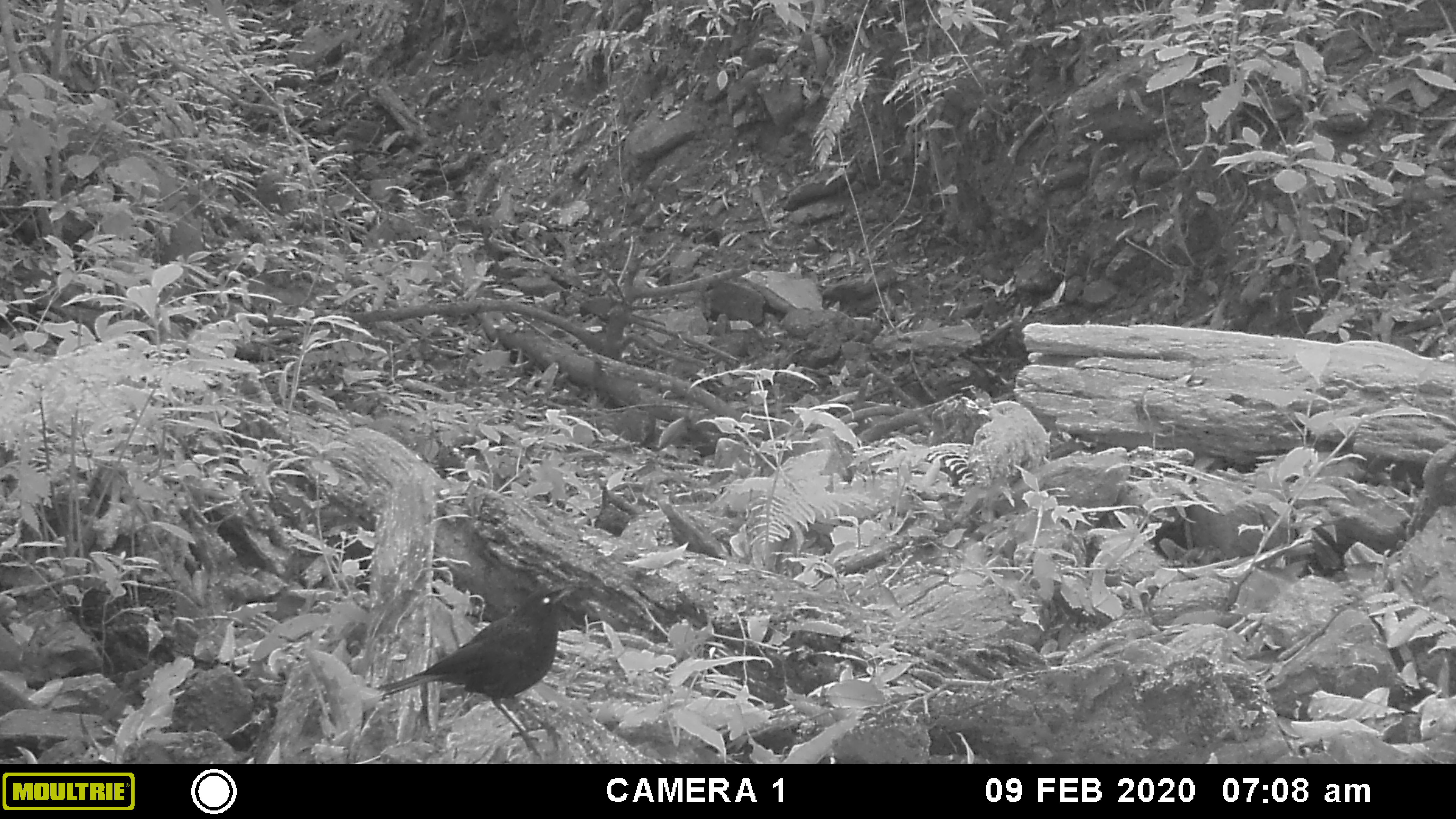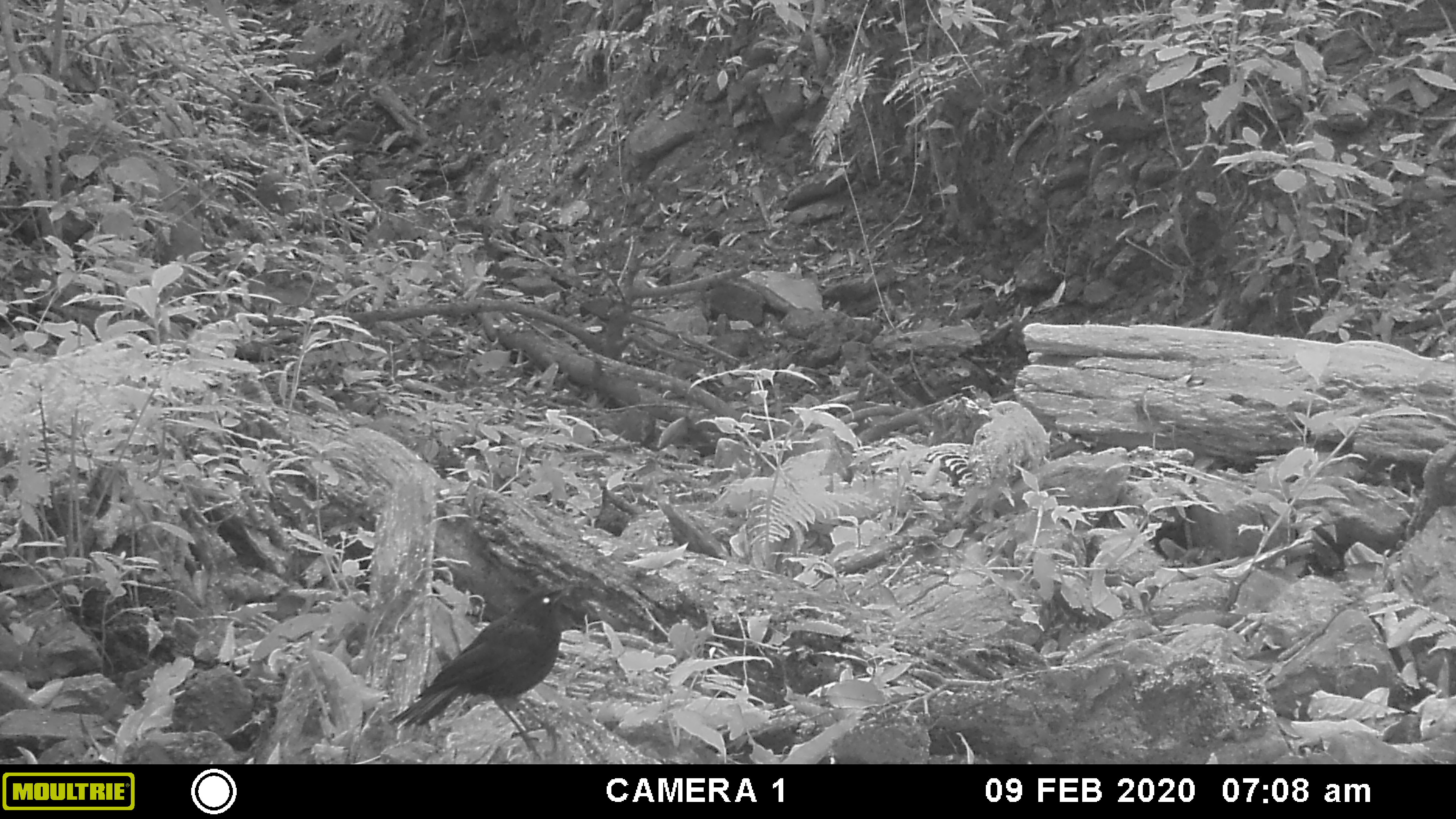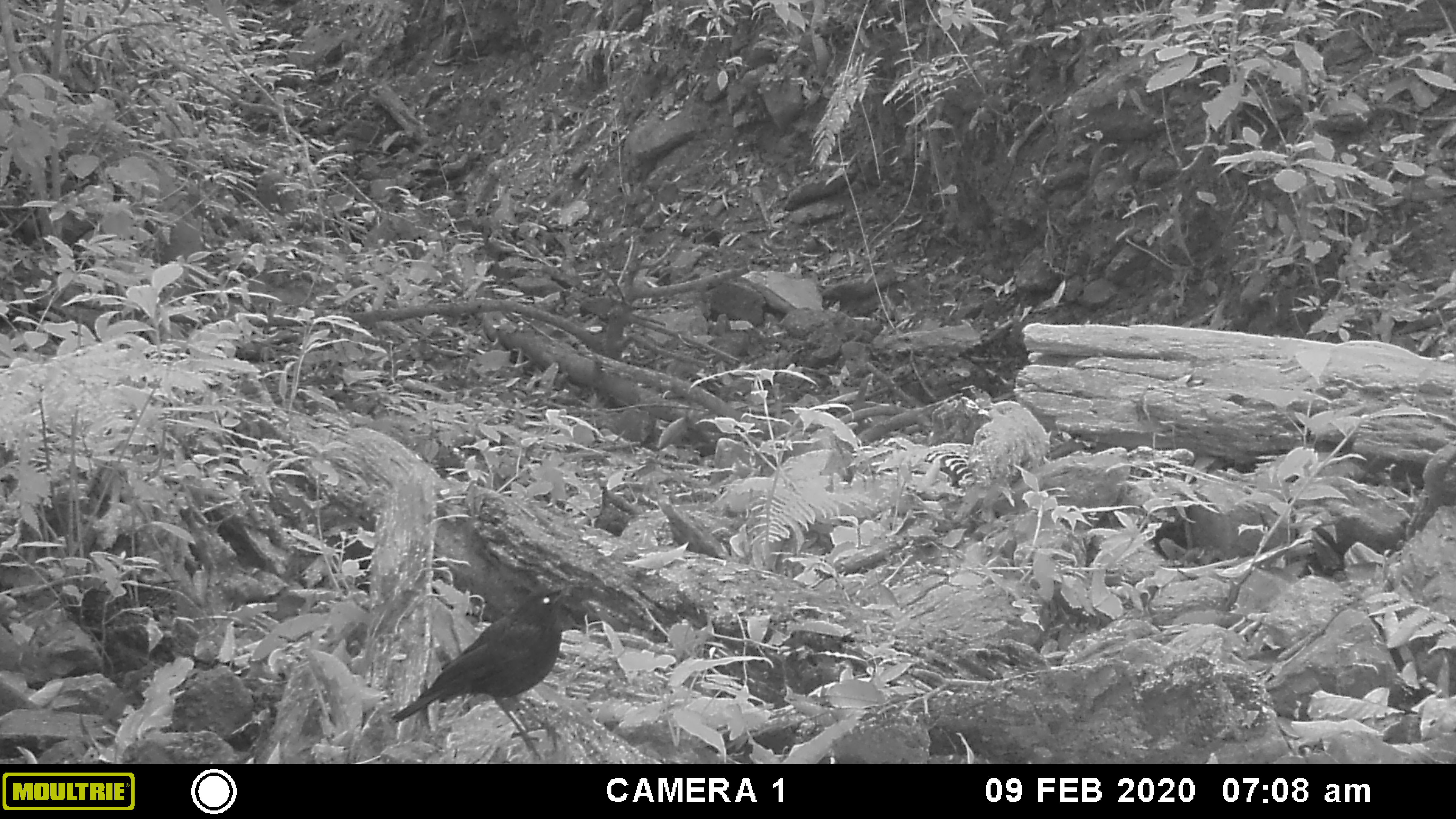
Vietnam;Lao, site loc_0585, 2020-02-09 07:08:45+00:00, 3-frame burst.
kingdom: Animalia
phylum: Chordata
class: Aves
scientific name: Aves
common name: bird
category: unidentified bird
Unidentified bird (bird) (Aves). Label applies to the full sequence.